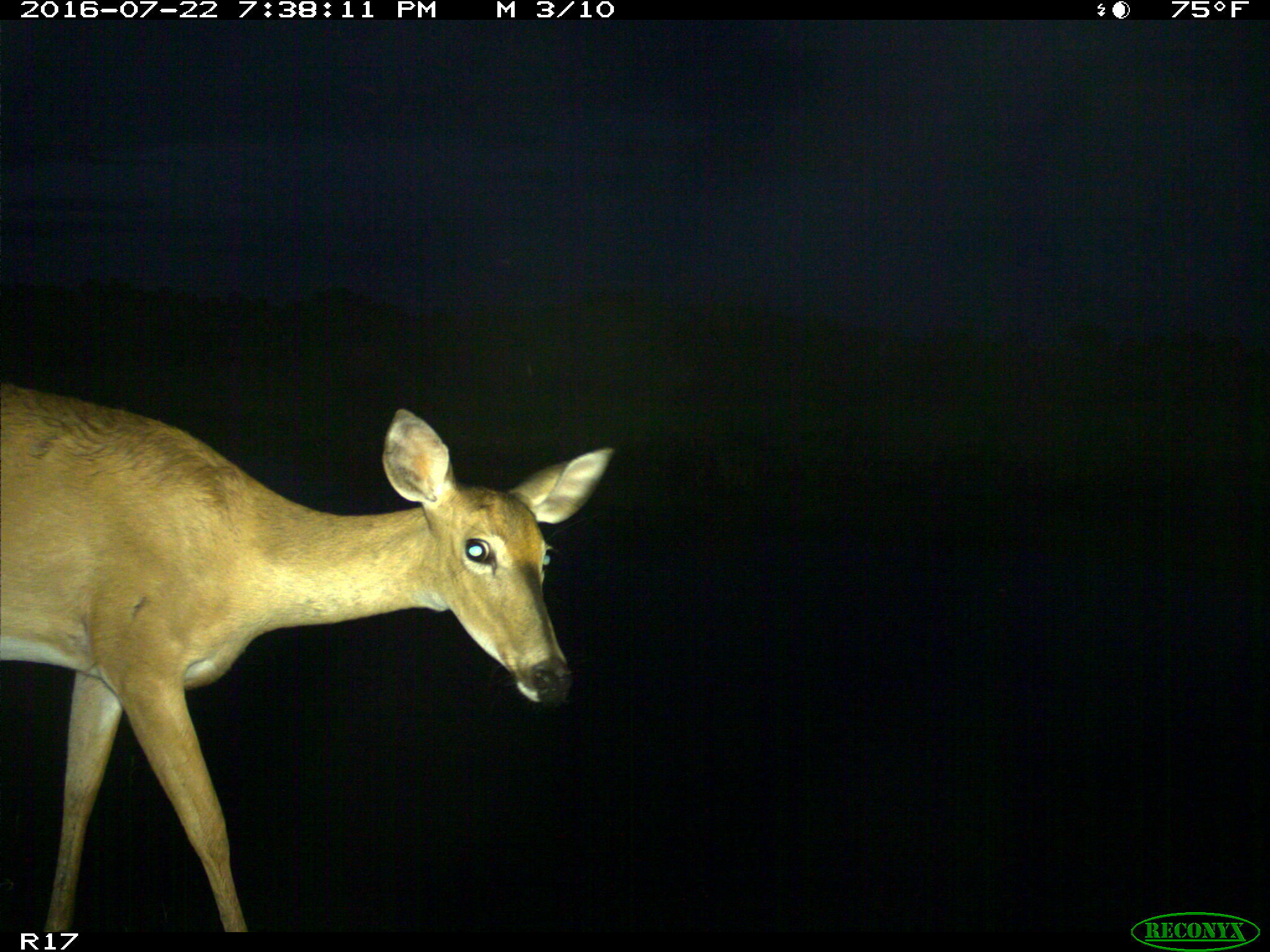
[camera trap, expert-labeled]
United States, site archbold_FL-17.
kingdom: Animalia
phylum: Chordata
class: Mammalia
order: Artiodactyla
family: Cervidae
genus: Odocoileus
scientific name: Odocoileus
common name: deer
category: unidentified deer